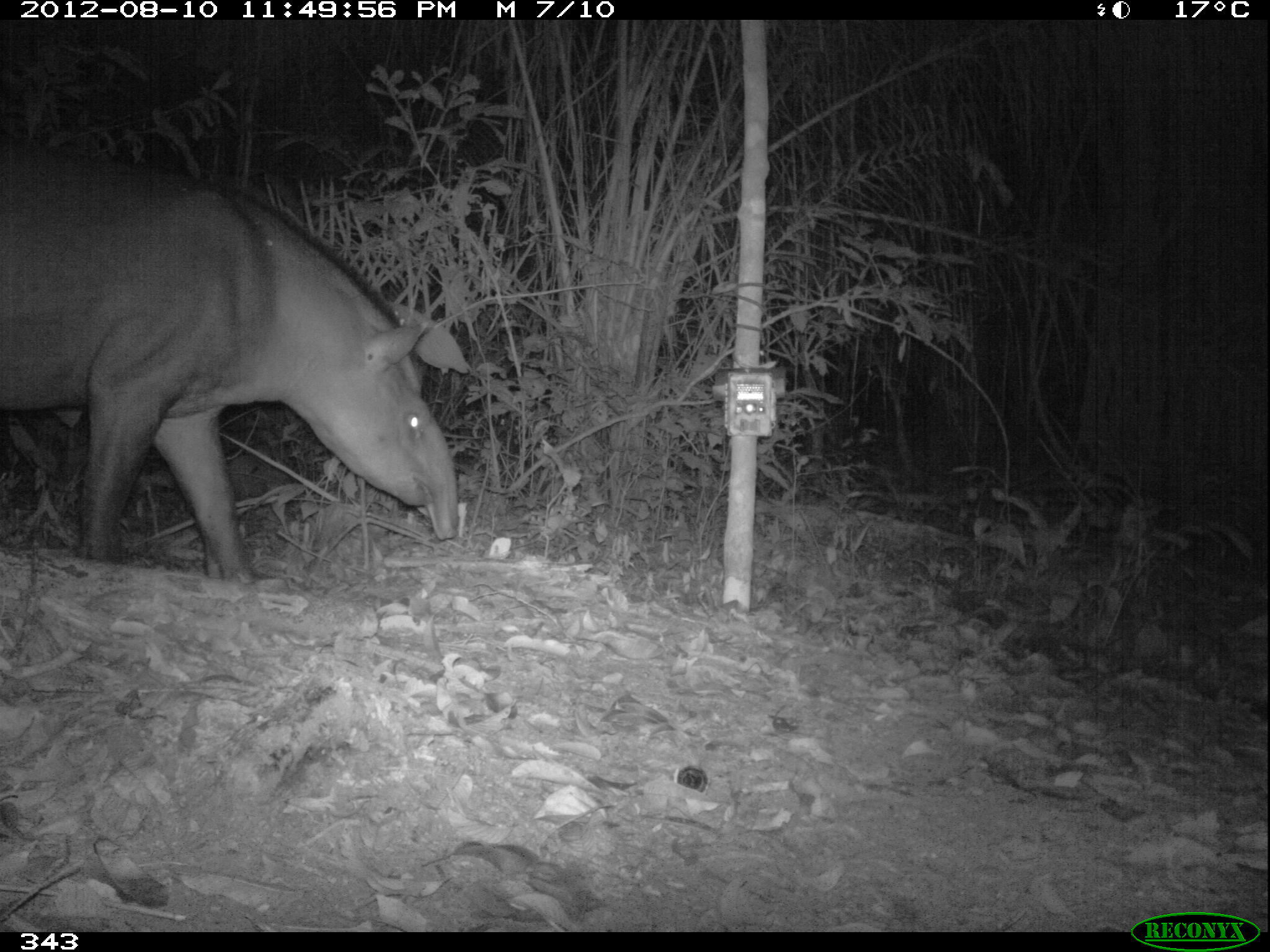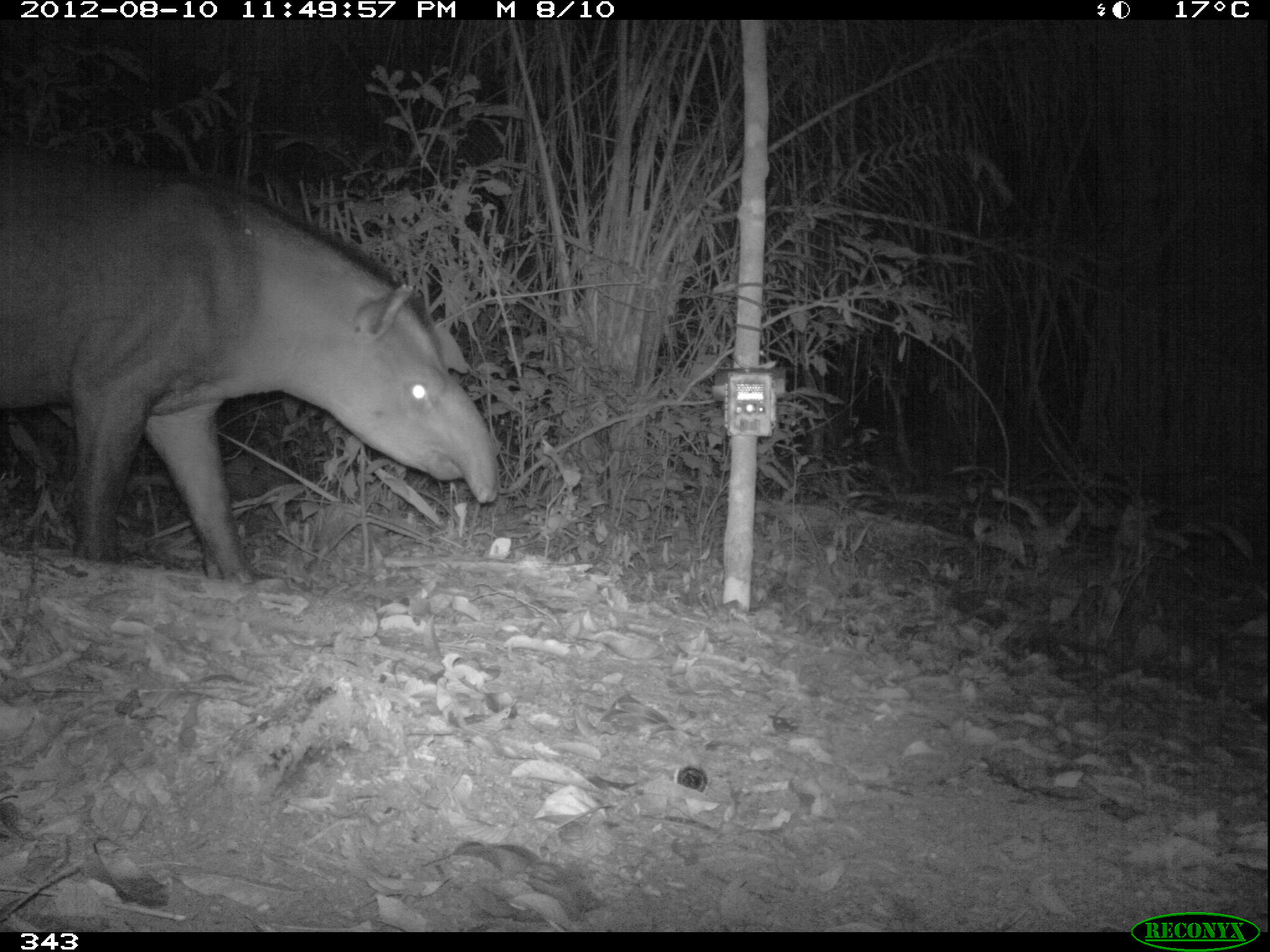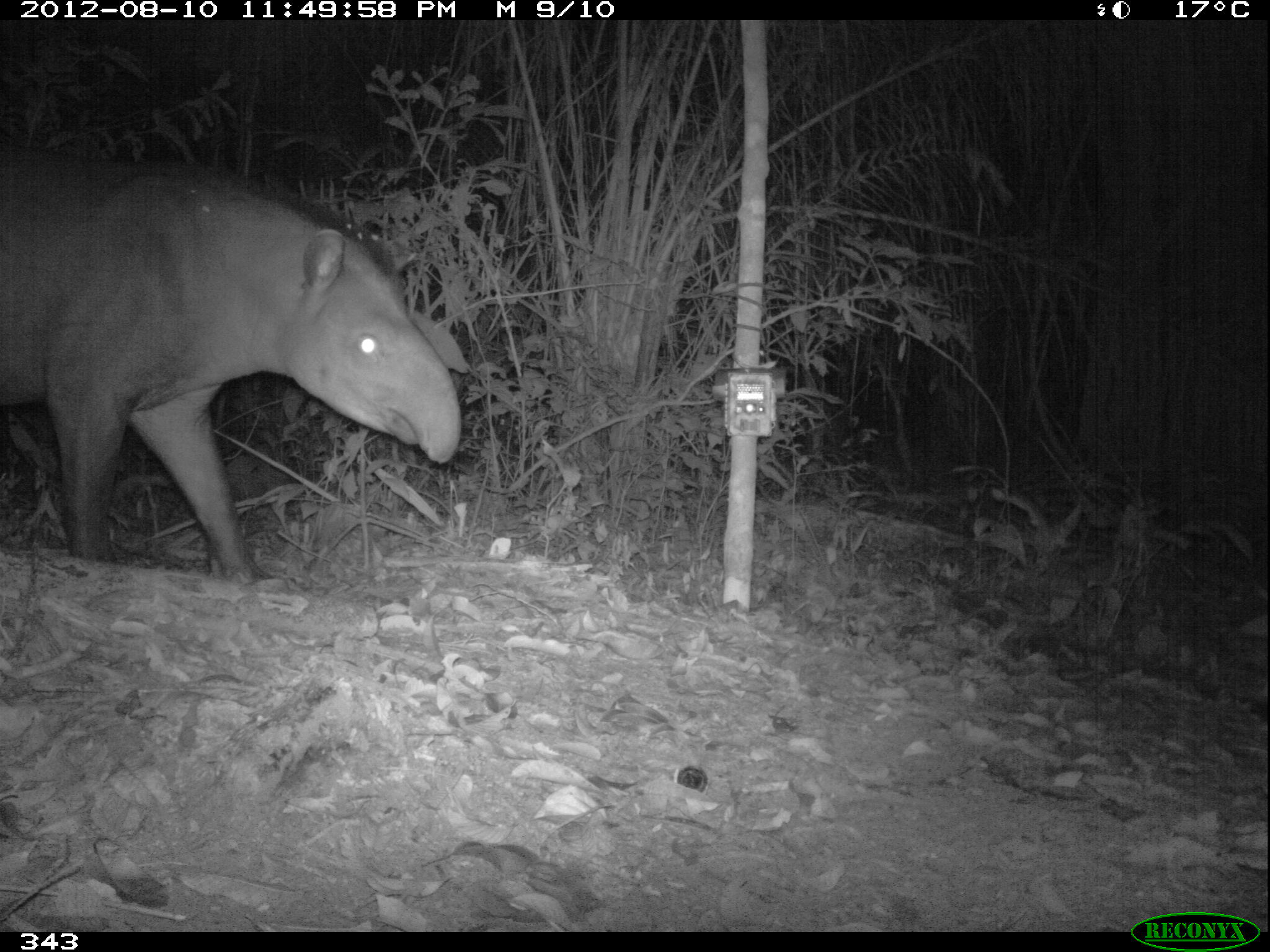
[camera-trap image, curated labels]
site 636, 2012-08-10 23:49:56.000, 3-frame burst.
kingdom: Animalia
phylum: Chordata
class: Mammalia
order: Perissodactyla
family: Tapiridae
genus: Tapirus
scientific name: Tapirus terrestris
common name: south american tapir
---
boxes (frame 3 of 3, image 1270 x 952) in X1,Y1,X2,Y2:
tapirus terrestris: 0,156,461,583